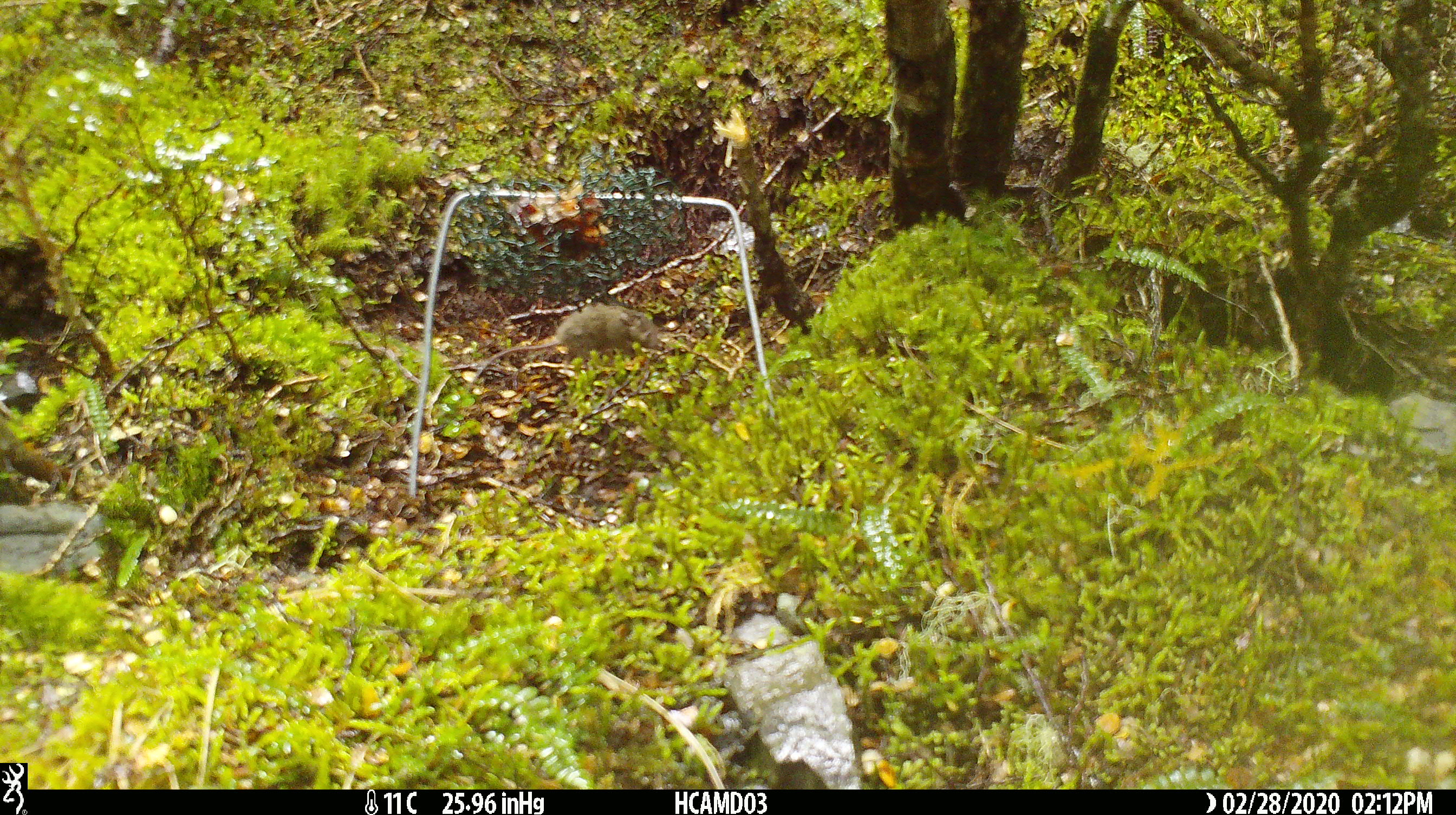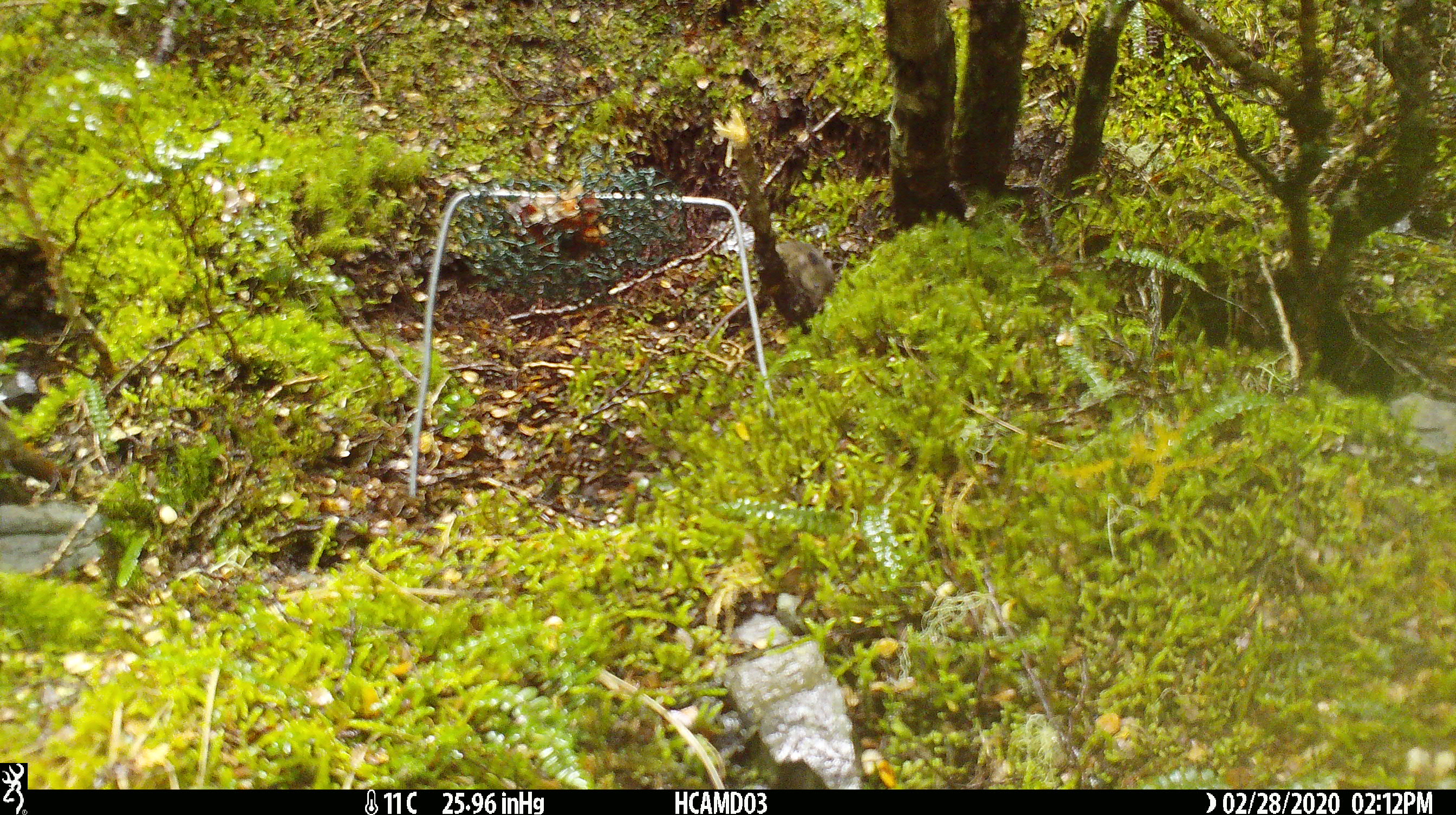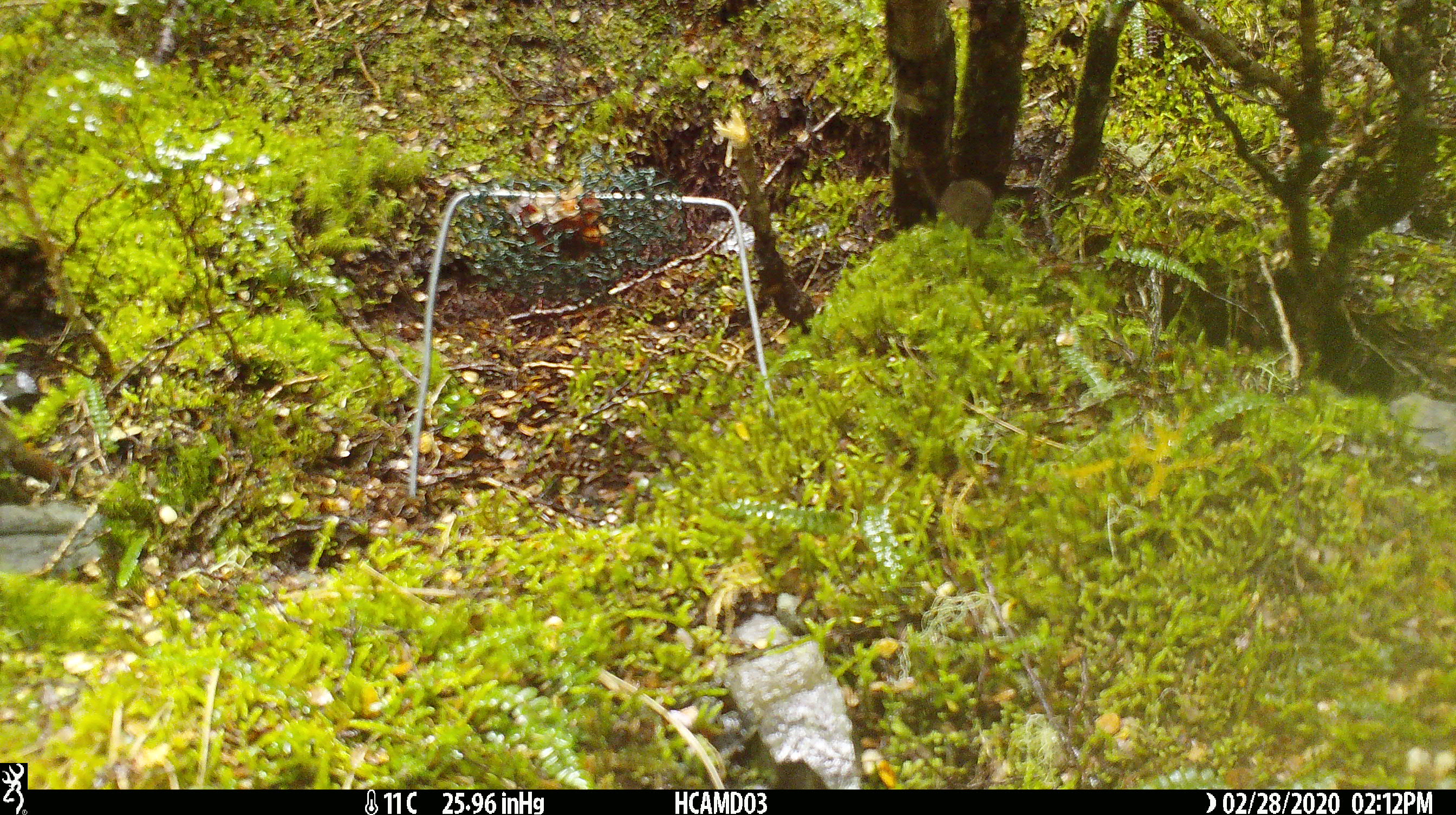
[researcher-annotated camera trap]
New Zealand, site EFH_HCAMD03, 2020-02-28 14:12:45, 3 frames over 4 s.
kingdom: Animalia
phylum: Chordata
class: Mammalia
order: Rodentia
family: Muridae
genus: Mus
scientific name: Mus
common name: mouse